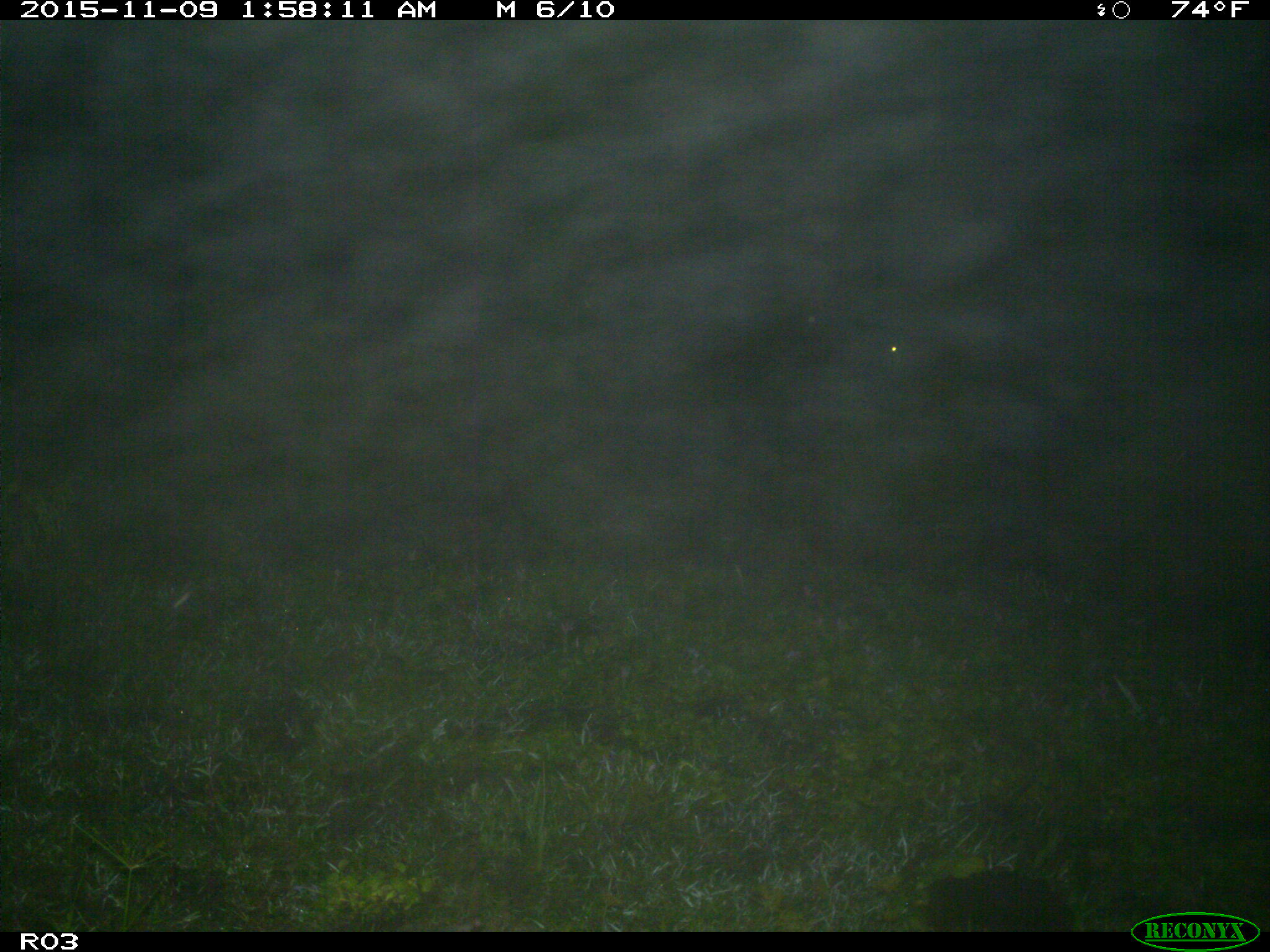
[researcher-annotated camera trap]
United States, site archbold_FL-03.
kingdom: Animalia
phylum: Chordata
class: Mammalia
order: Artiodactyla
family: Bovidae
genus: Bos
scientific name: Bos taurus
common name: domestic cow